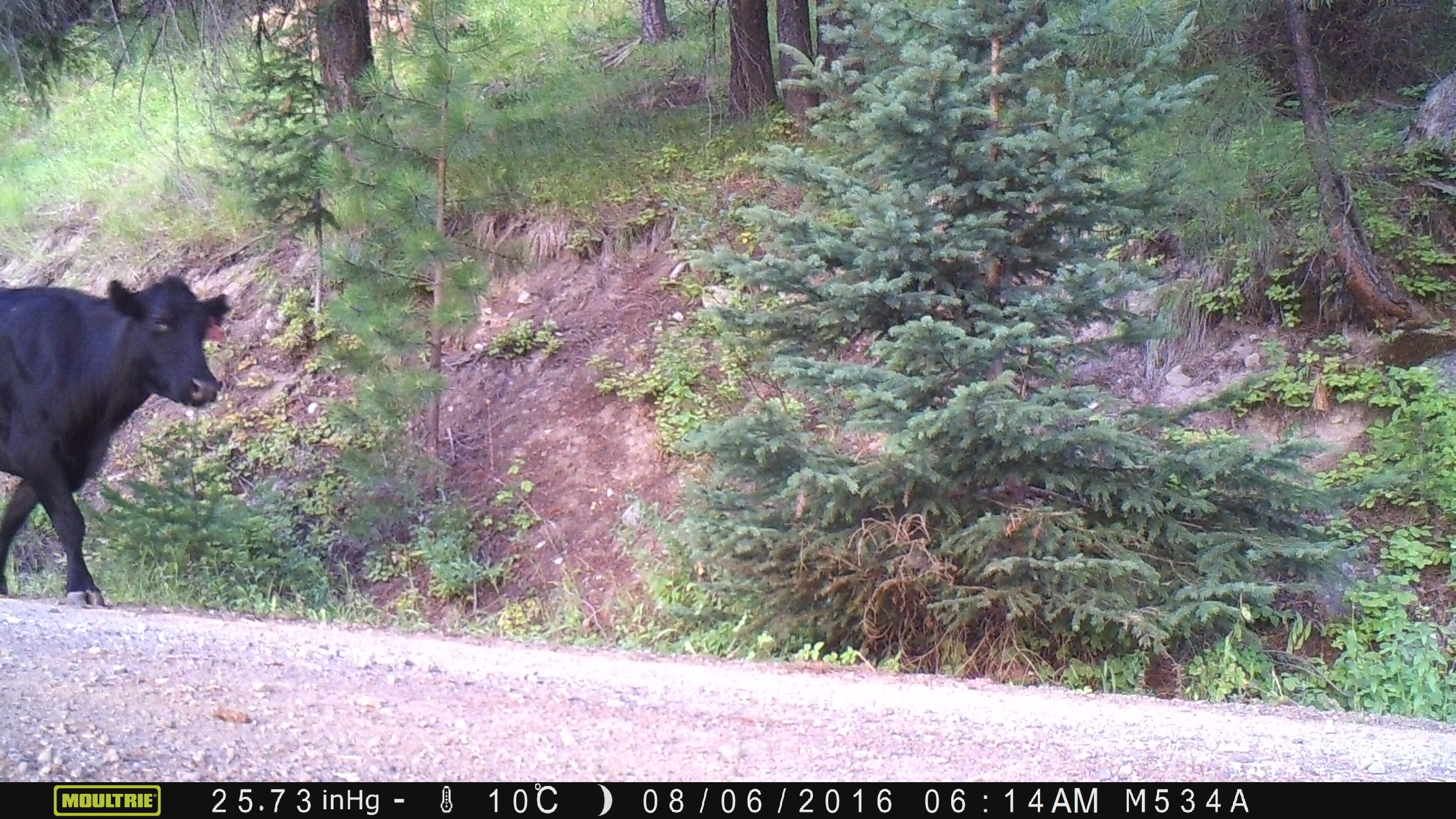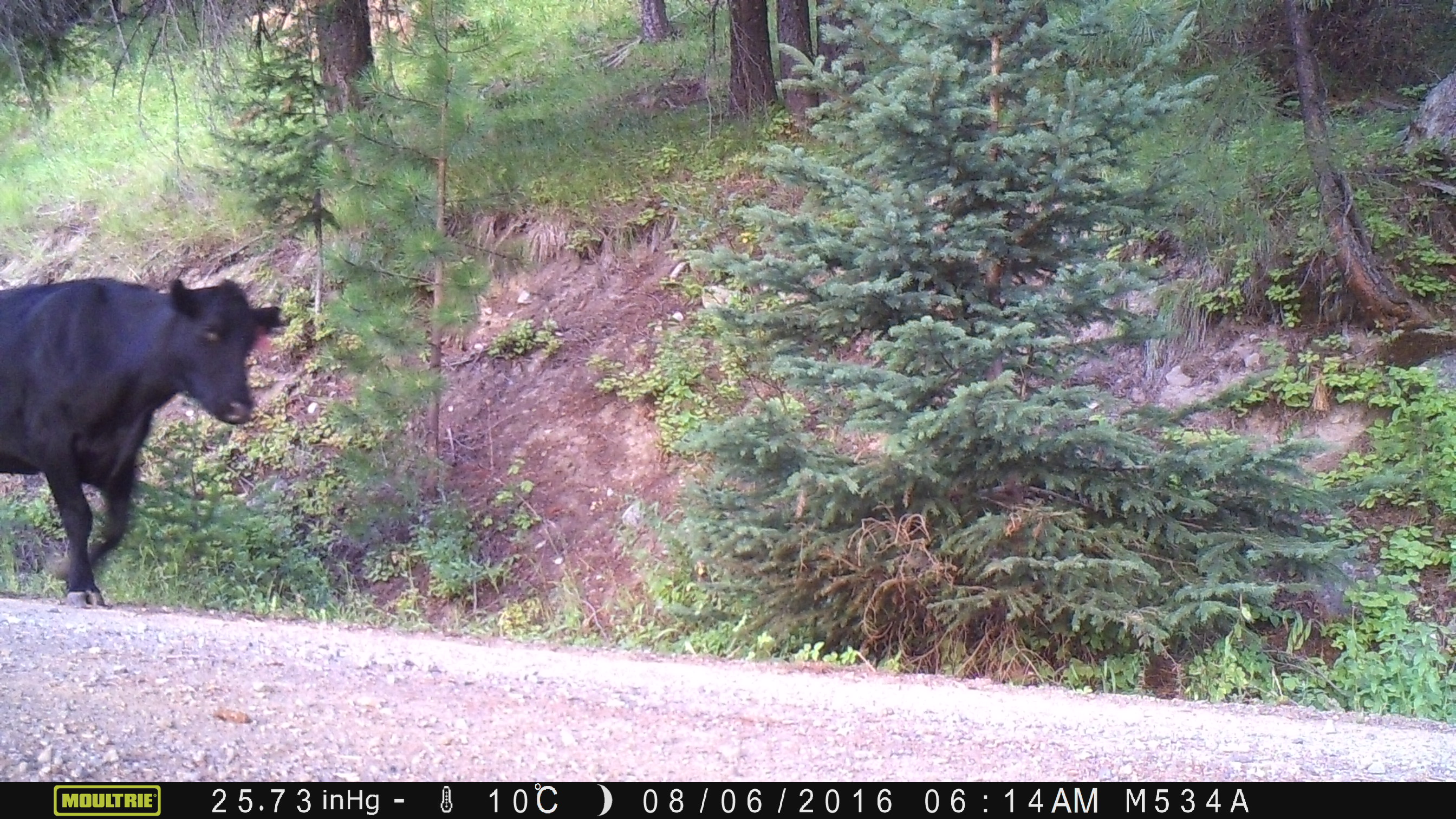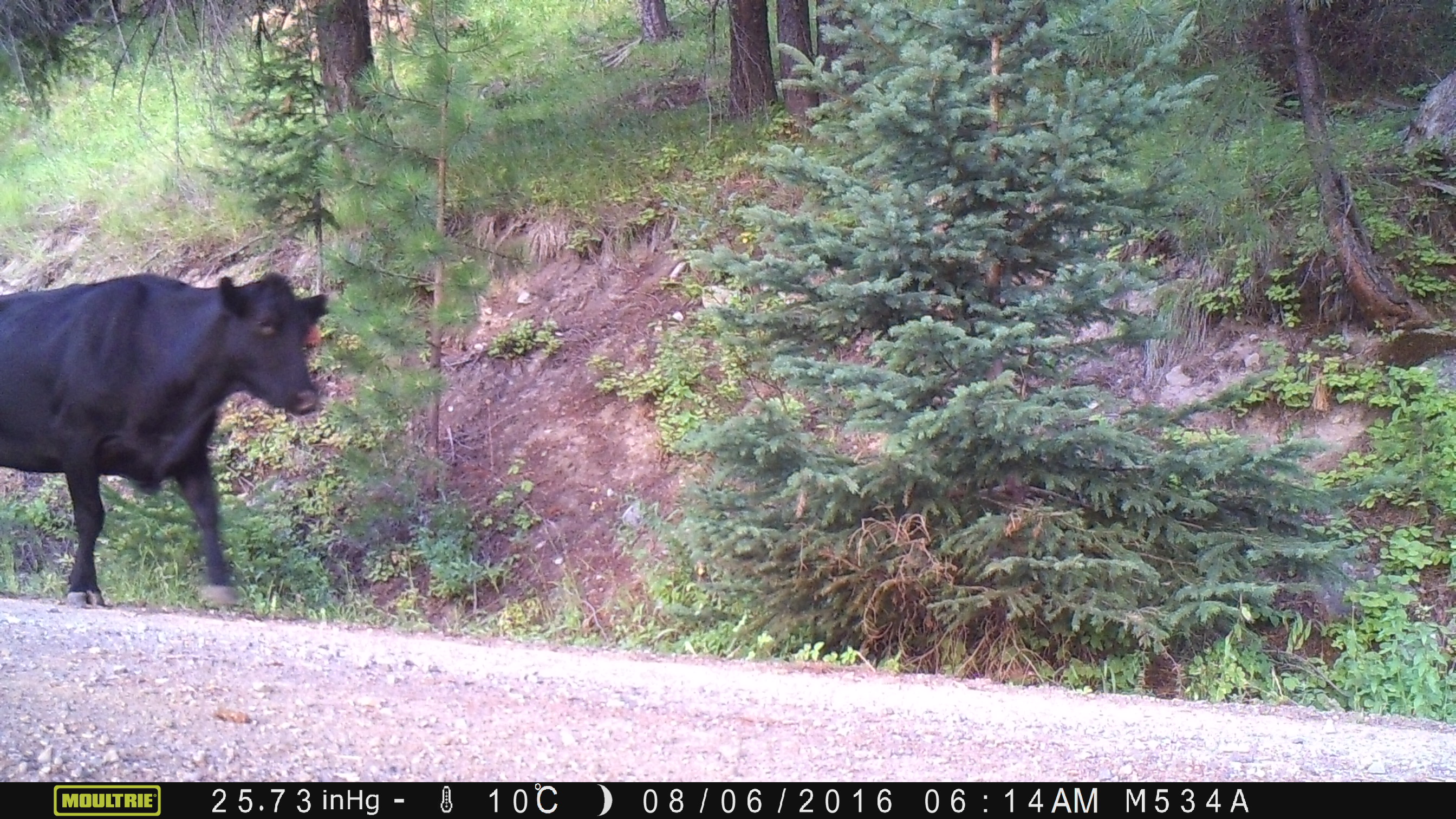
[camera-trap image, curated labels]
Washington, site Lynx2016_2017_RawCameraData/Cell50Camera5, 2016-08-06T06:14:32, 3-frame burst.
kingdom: Animalia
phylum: Chordata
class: Mammalia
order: Artiodactyla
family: Bovidae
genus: Bos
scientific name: Bos taurus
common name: domestic cattle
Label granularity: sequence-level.